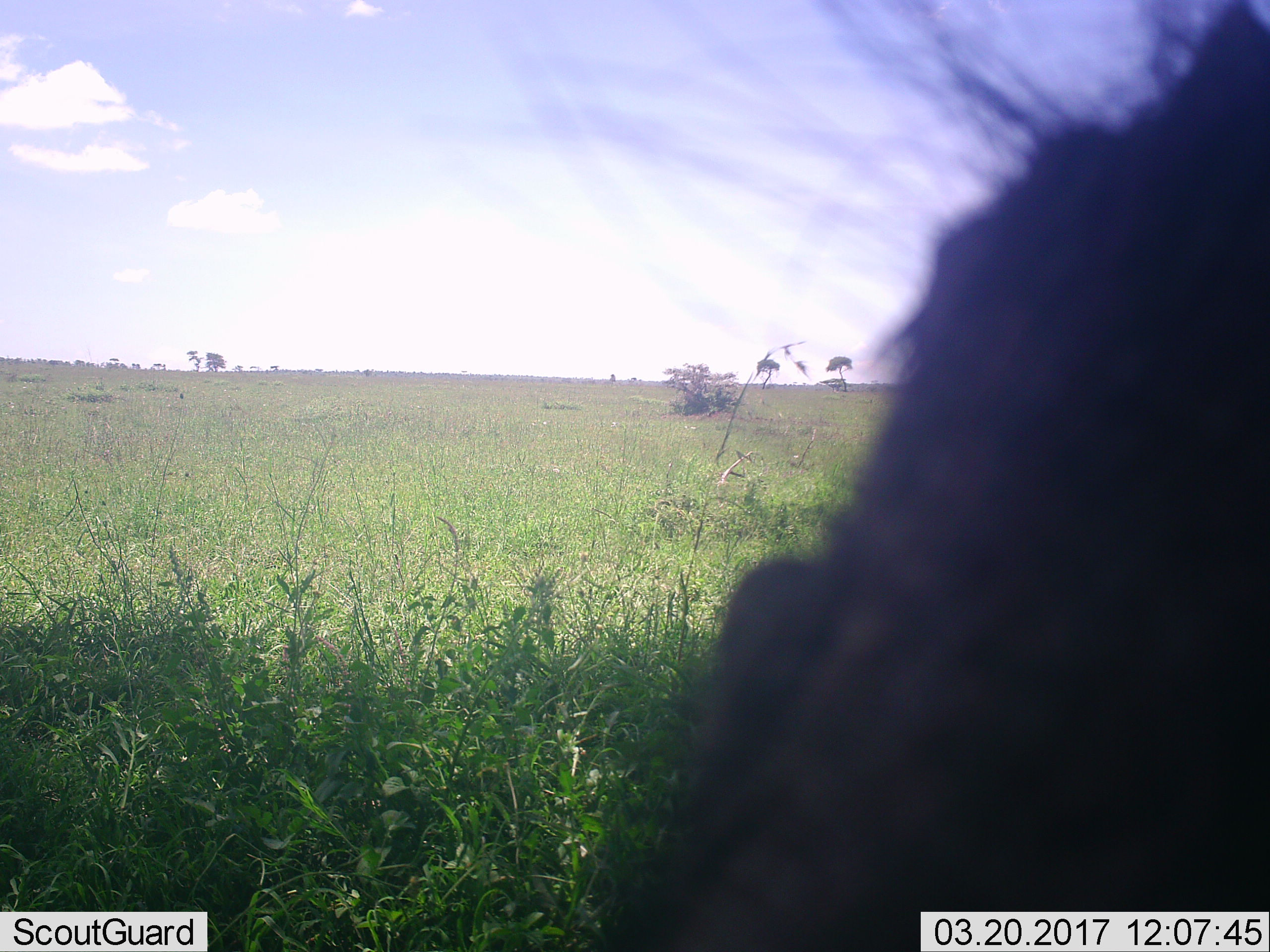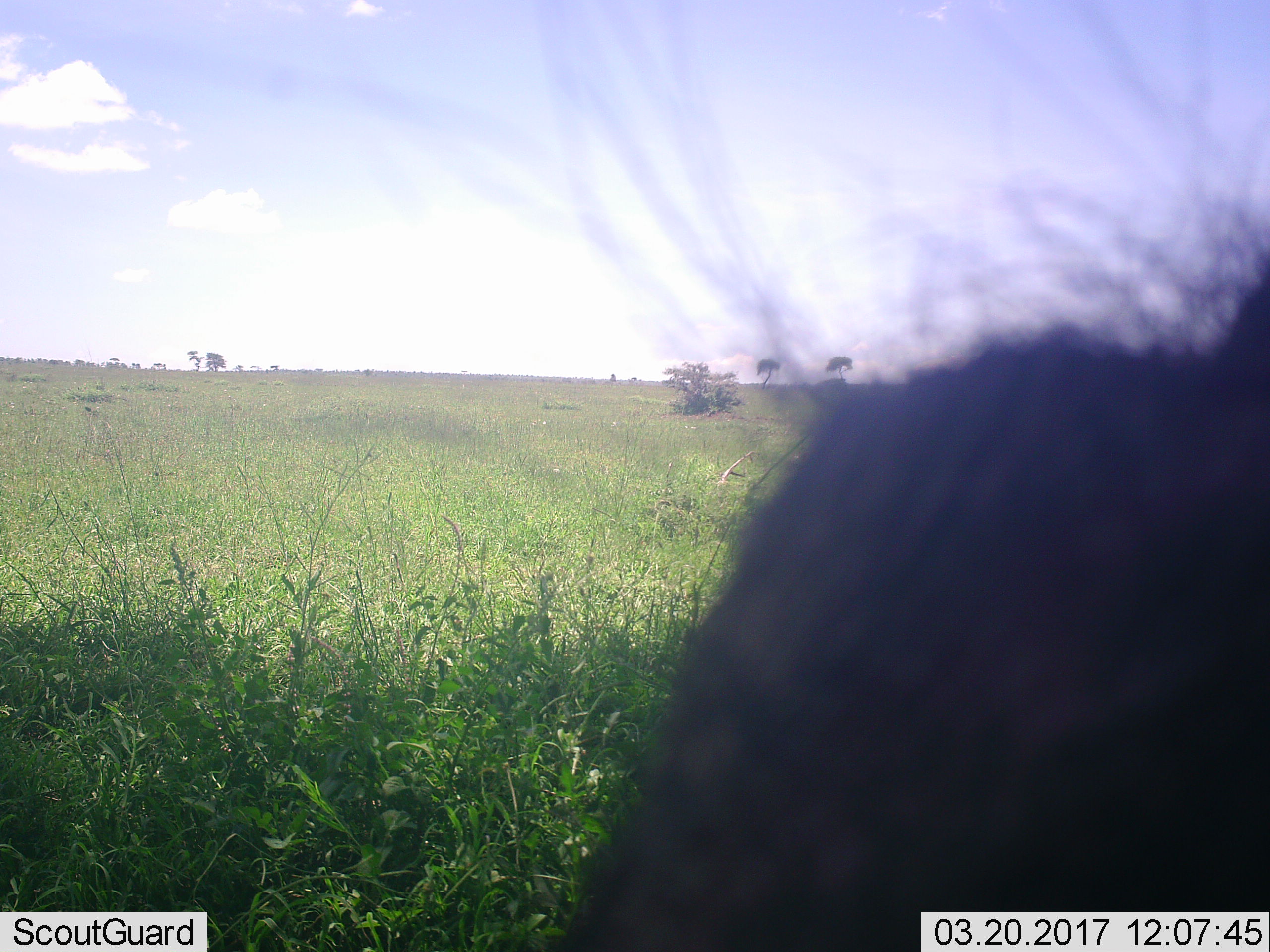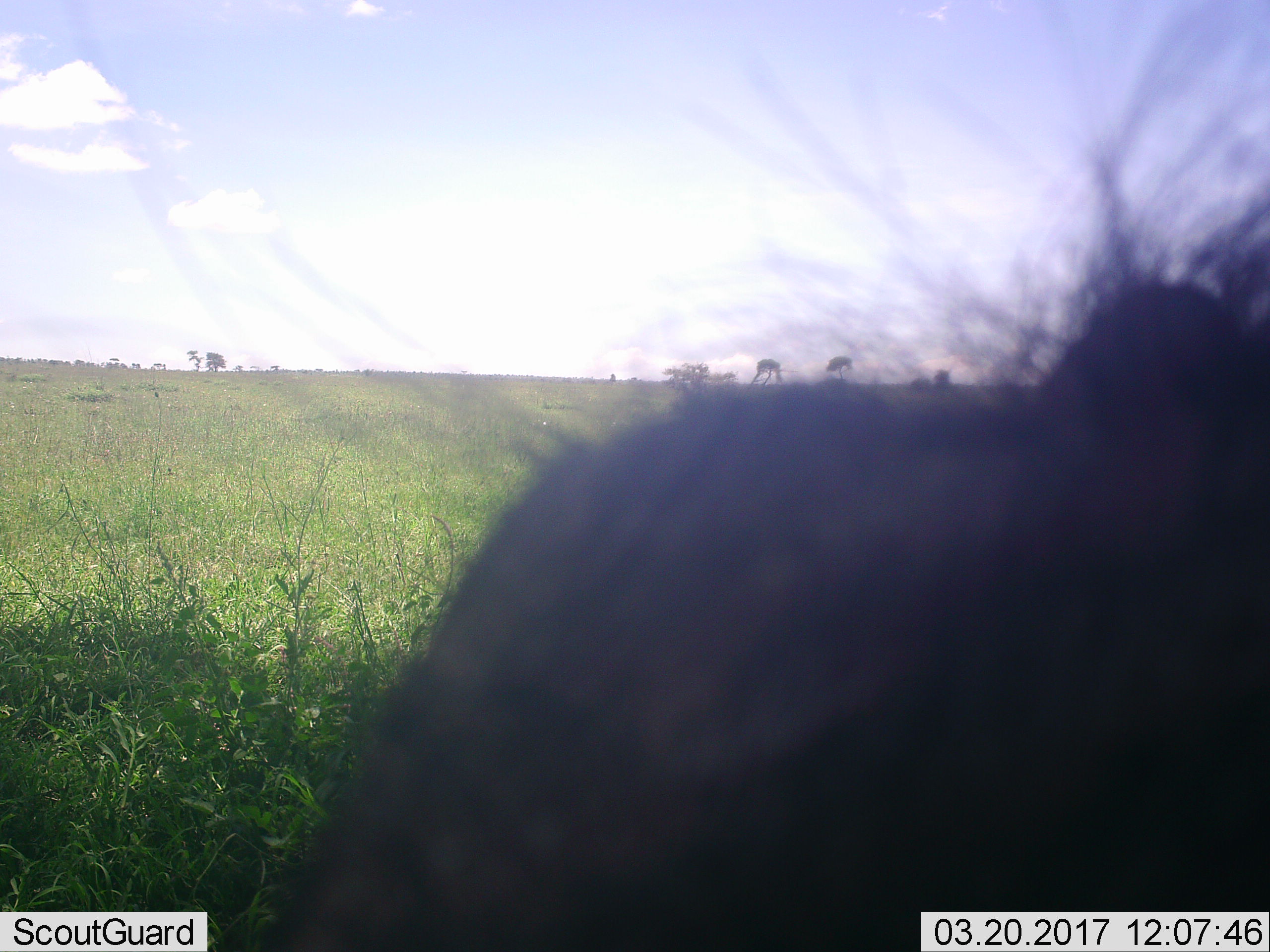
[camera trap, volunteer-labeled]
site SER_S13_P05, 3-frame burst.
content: unidentified animal